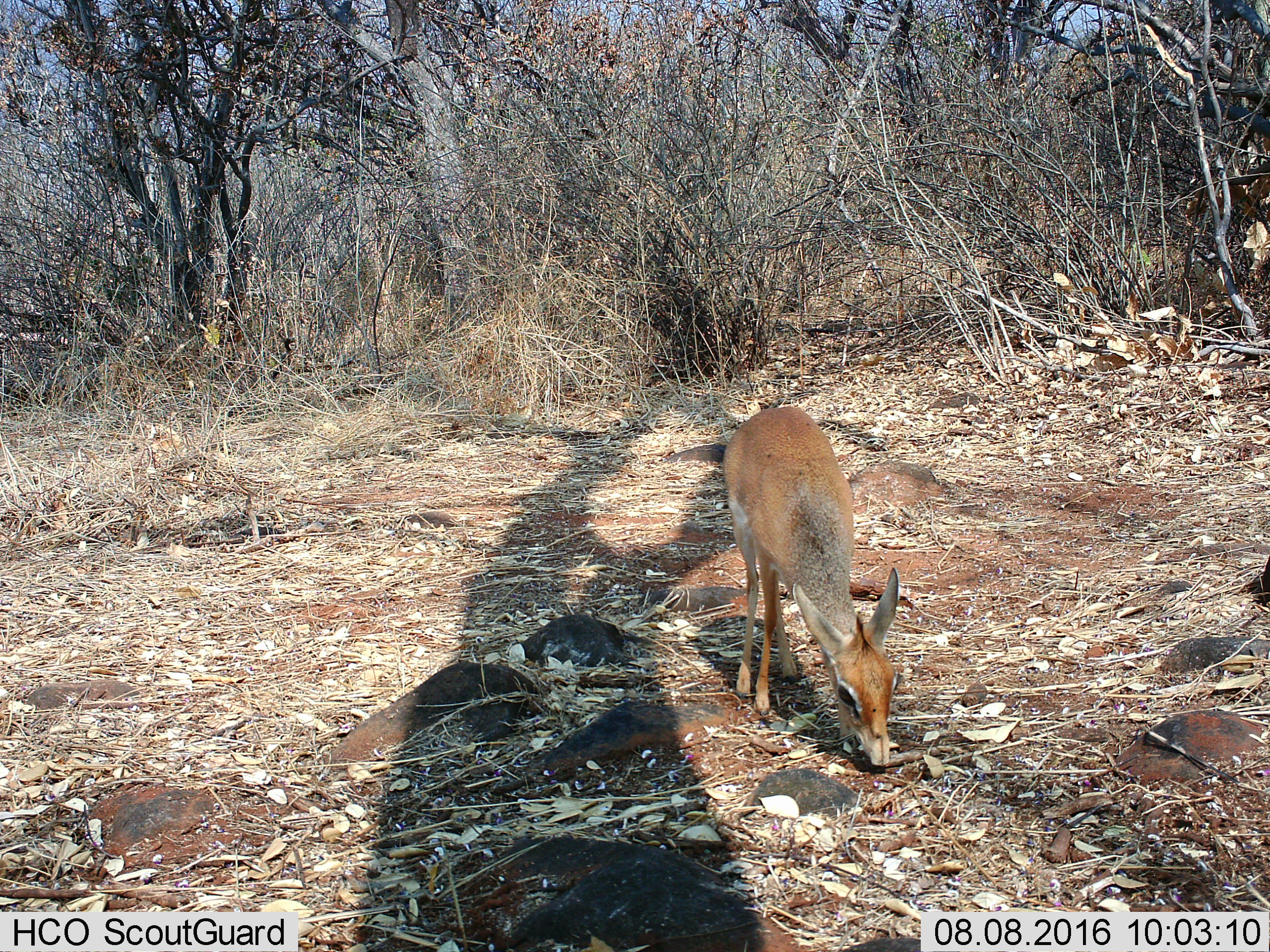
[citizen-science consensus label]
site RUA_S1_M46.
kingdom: Animalia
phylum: Chordata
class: Mammalia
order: Artiodactyla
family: Bovidae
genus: Madoqua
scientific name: Madoqua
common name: dik-dik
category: dikdik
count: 1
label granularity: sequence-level